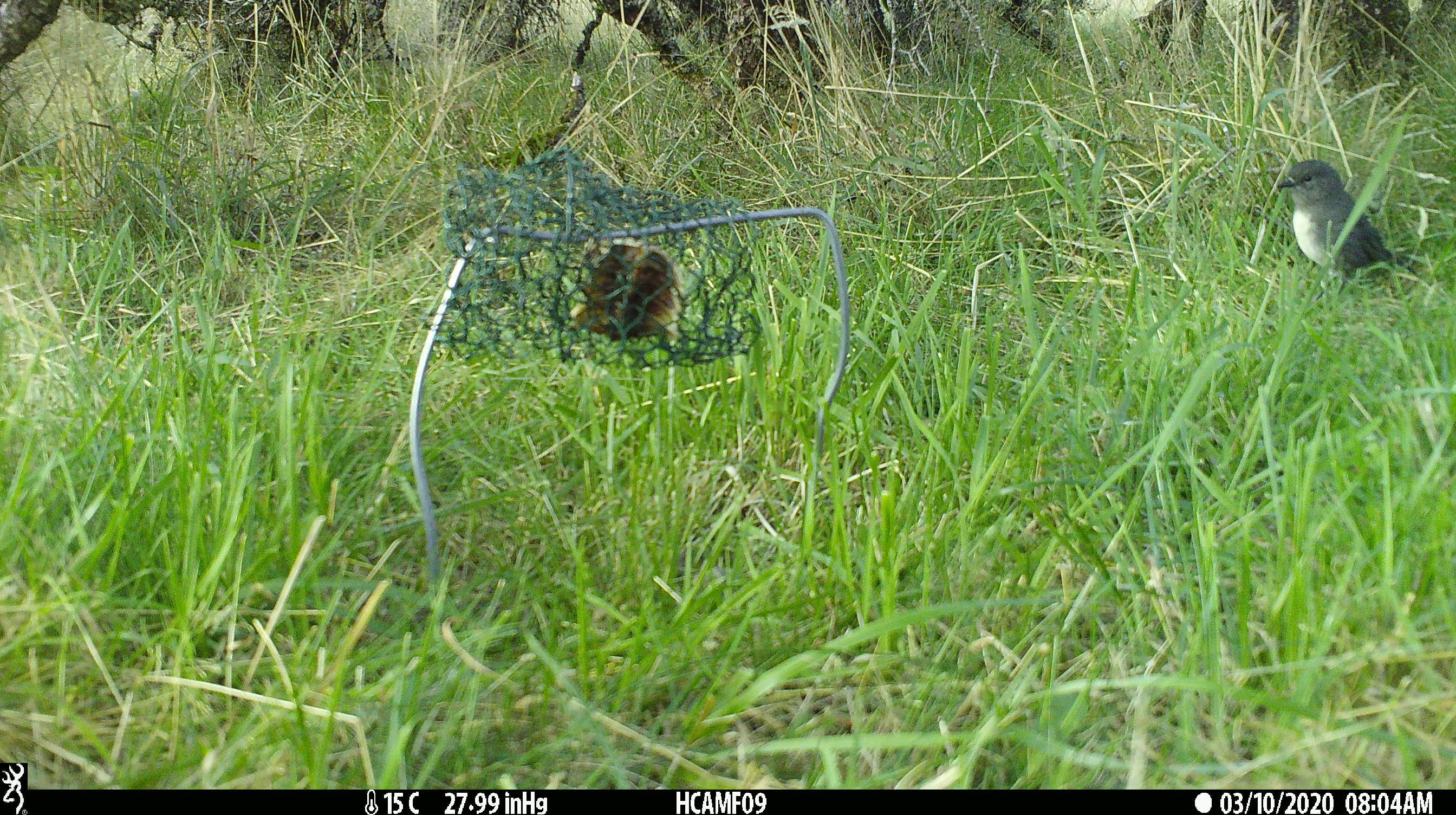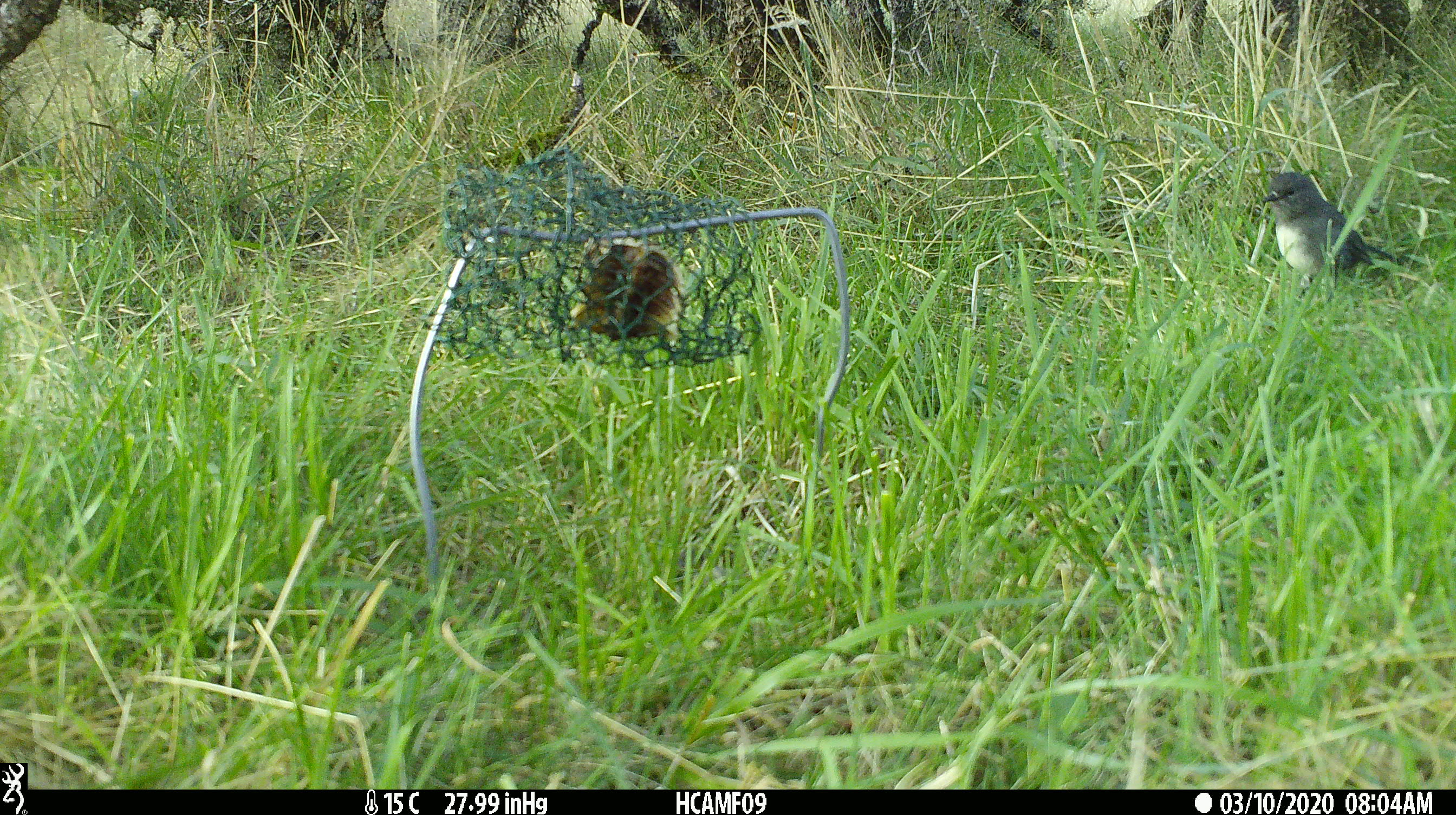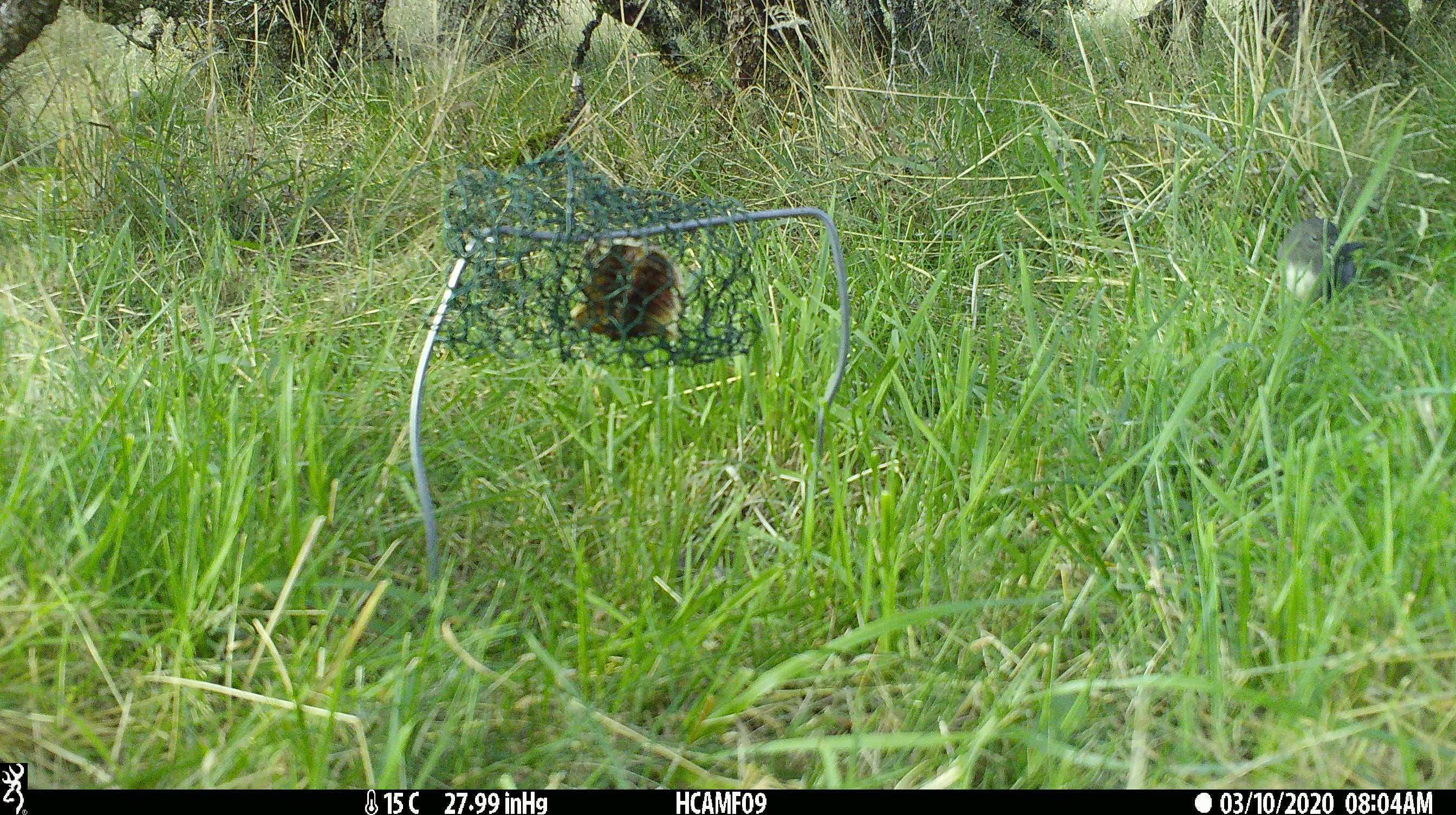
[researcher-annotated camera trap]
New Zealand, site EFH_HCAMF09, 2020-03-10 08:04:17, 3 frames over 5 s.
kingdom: Animalia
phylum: Chordata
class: Aves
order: Passeriformes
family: Petroicidae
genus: Petroica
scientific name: Petroica australis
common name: new zealand robin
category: robin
Robin (new zealand robin) (Petroica australis).